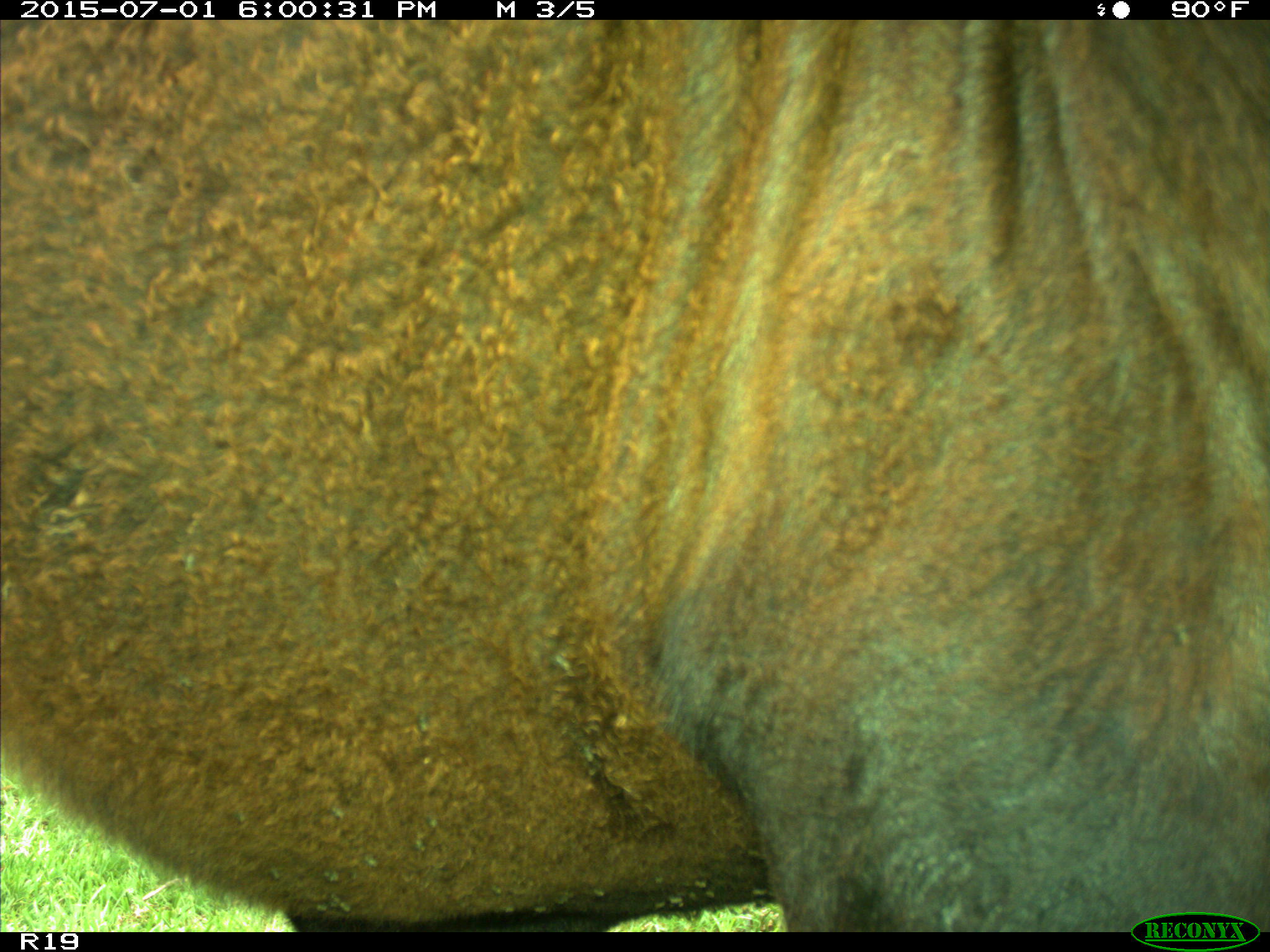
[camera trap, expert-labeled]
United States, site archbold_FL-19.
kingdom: Animalia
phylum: Chordata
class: Mammalia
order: Artiodactyla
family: Bovidae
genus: Bos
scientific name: Bos taurus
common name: domestic cow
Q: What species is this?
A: Bos taurus (domestic cow).